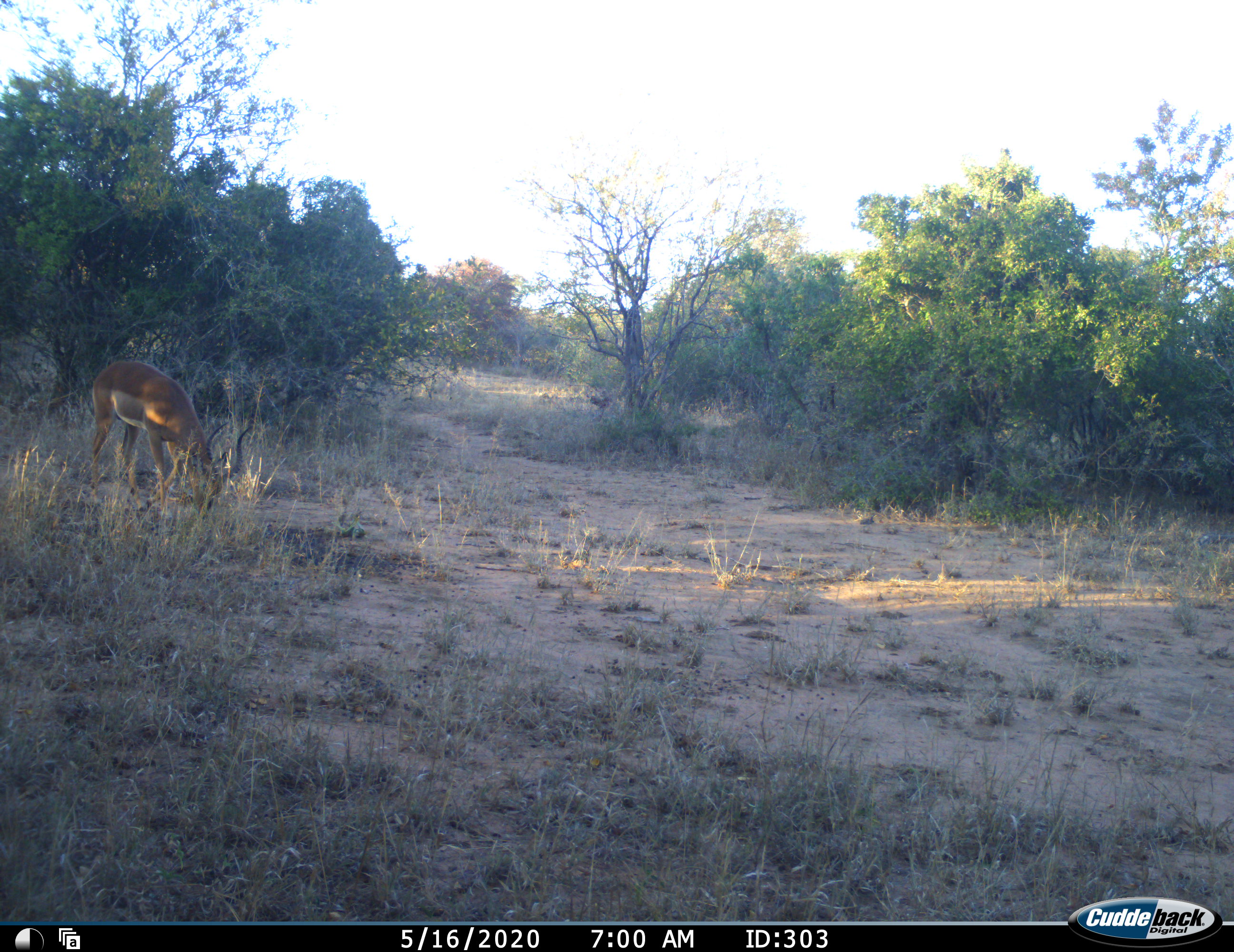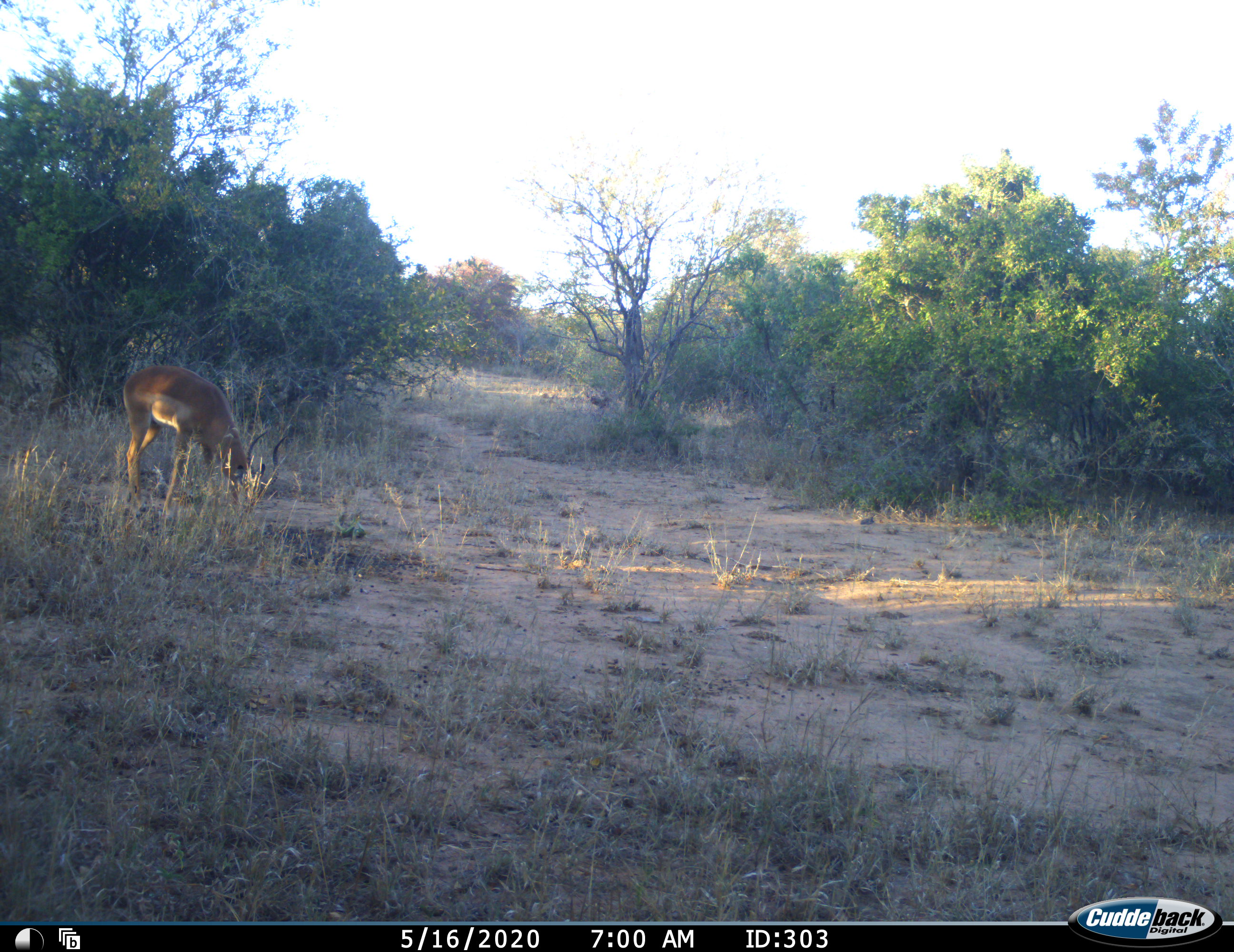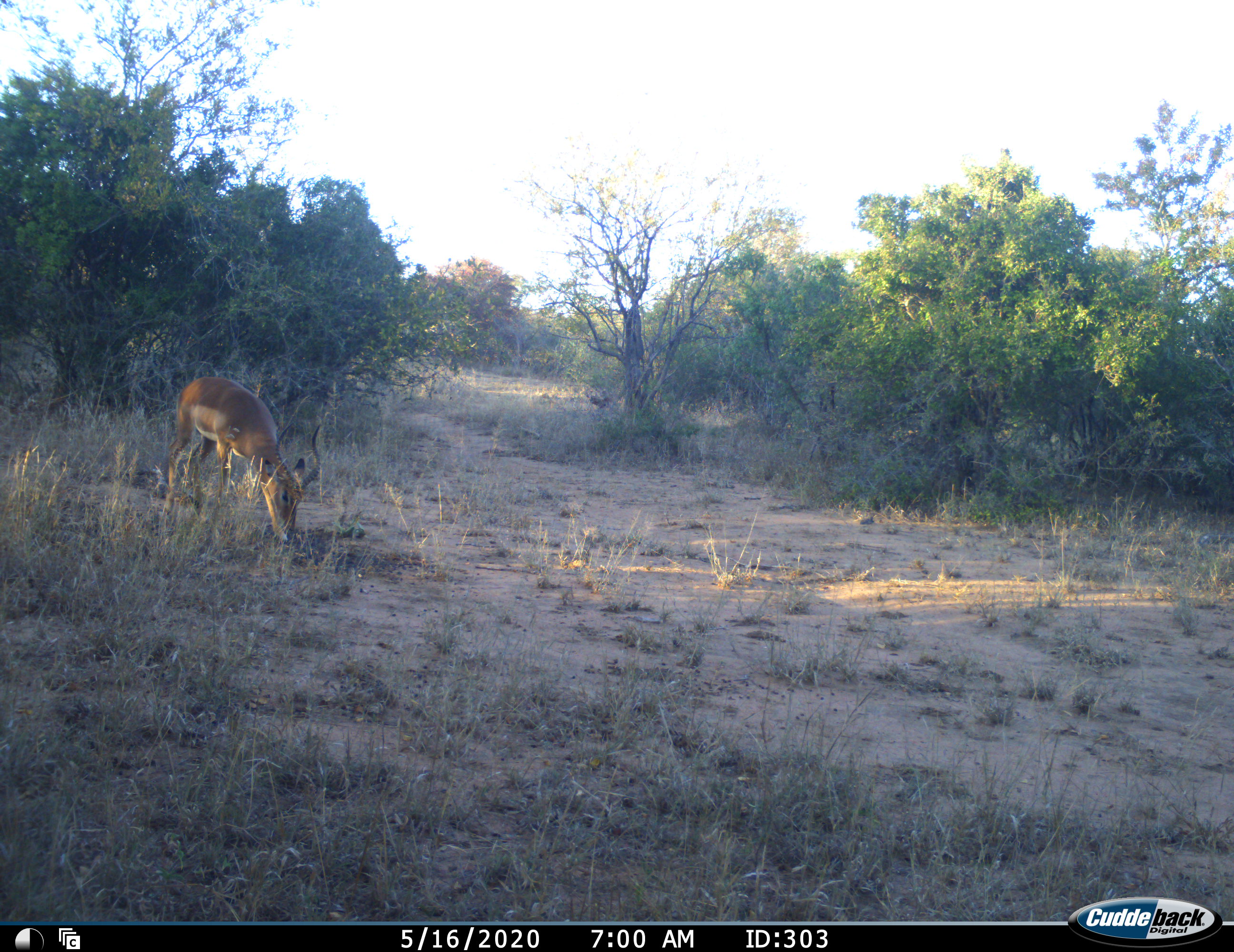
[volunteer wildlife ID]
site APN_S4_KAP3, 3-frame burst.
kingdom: Animalia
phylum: Chordata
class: Mammalia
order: Artiodactyla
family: Bovidae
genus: Aepyceros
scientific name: Aepyceros melampus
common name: impala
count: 1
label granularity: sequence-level